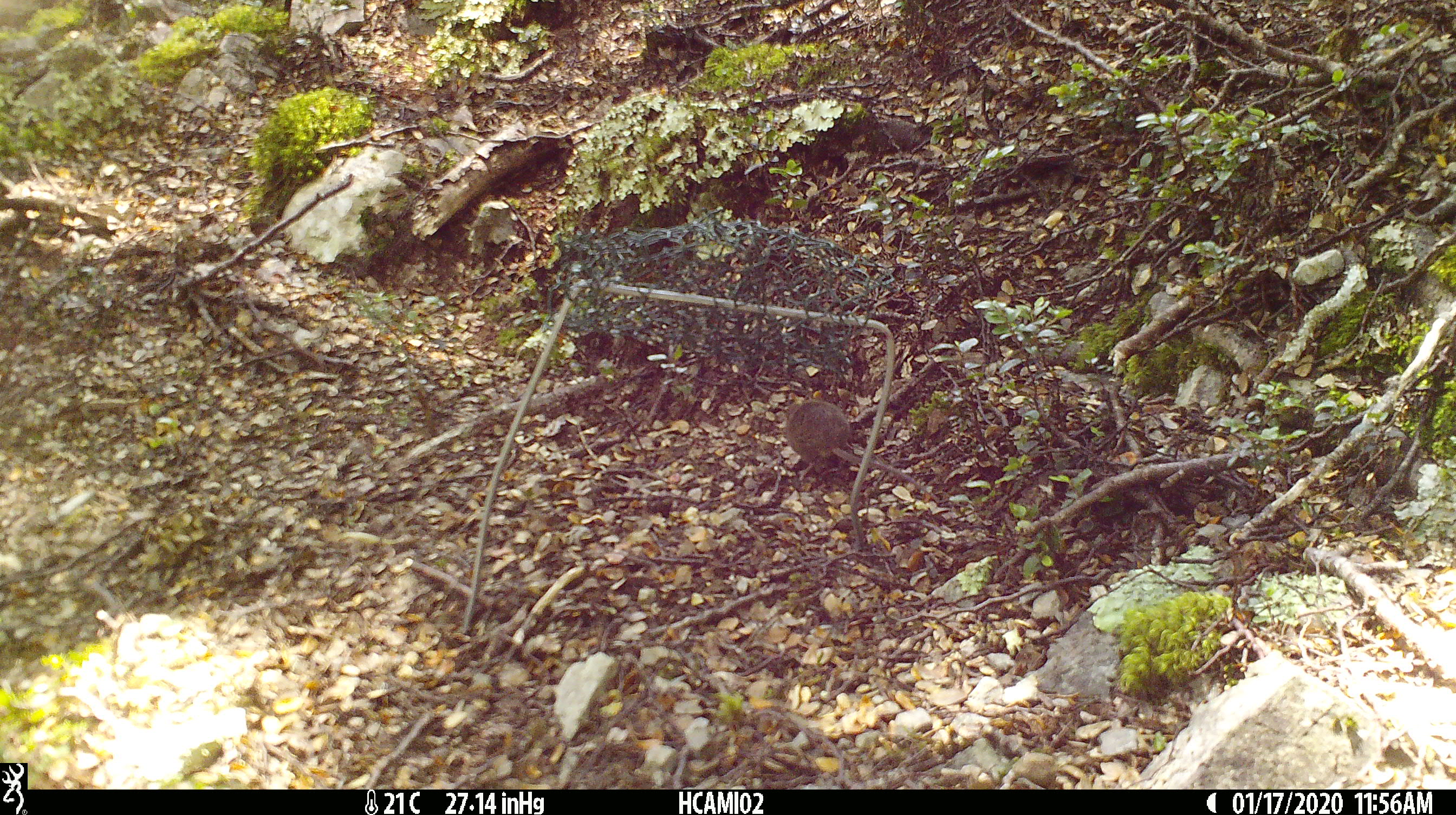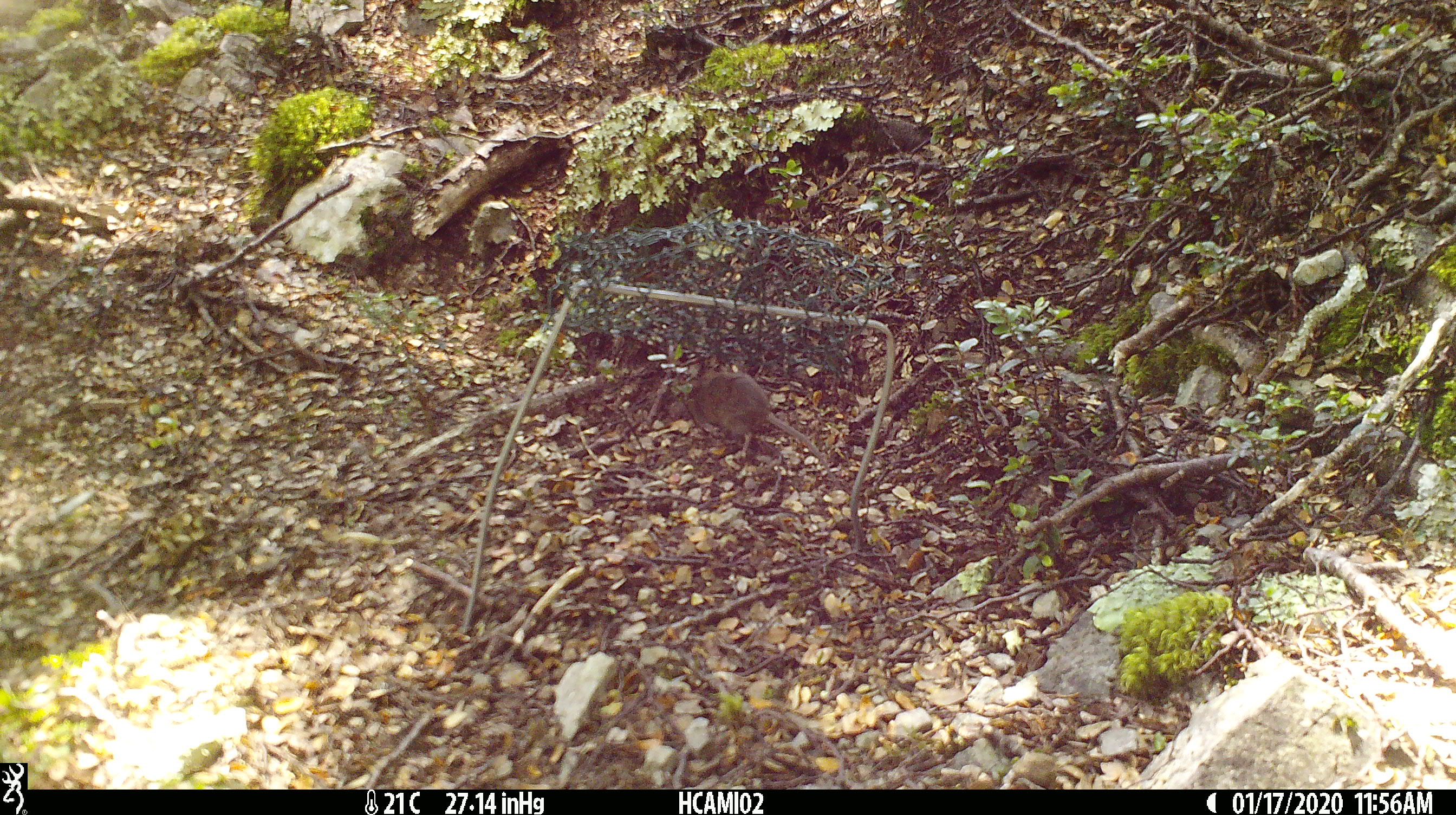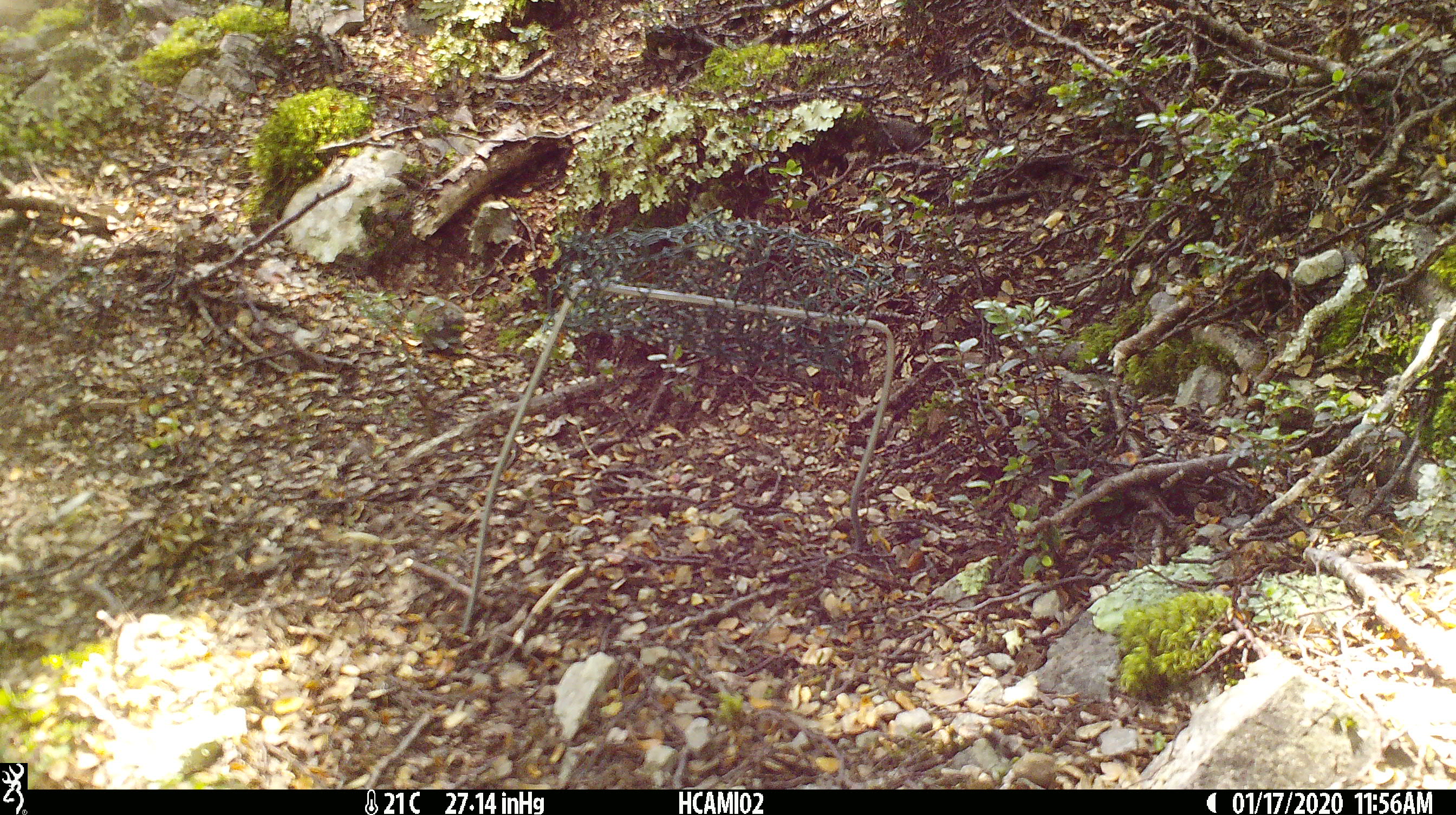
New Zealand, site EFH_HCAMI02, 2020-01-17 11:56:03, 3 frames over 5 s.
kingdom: Animalia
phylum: Chordata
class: Mammalia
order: Rodentia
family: Muridae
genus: Mus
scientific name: Mus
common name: mouse